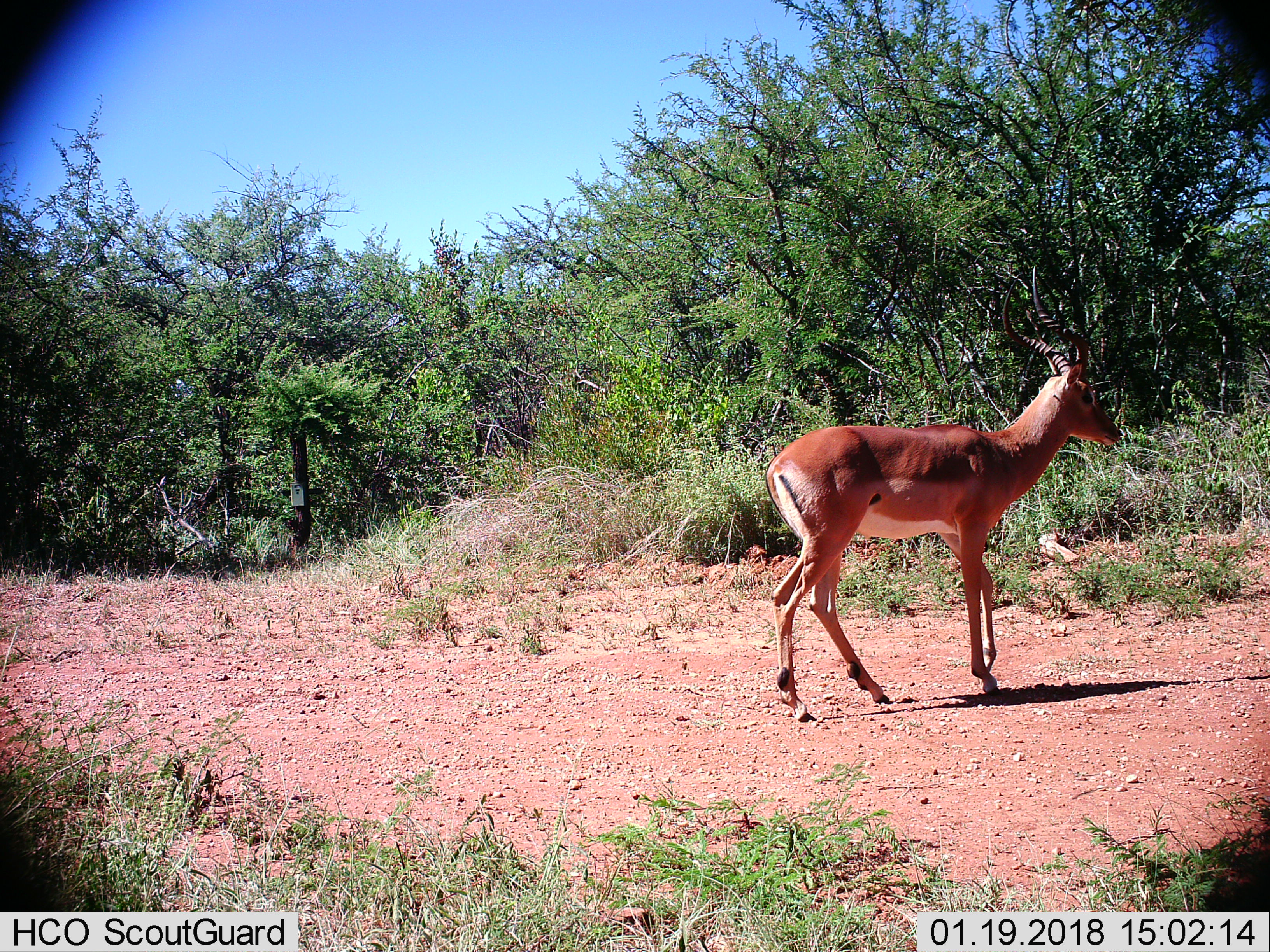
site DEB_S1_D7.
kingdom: Animalia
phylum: Chordata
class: Mammalia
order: Artiodactyla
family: Bovidae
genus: Aepyceros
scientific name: Aepyceros melampus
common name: impala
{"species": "impala (Aepyceros melampus)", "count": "1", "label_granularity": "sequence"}